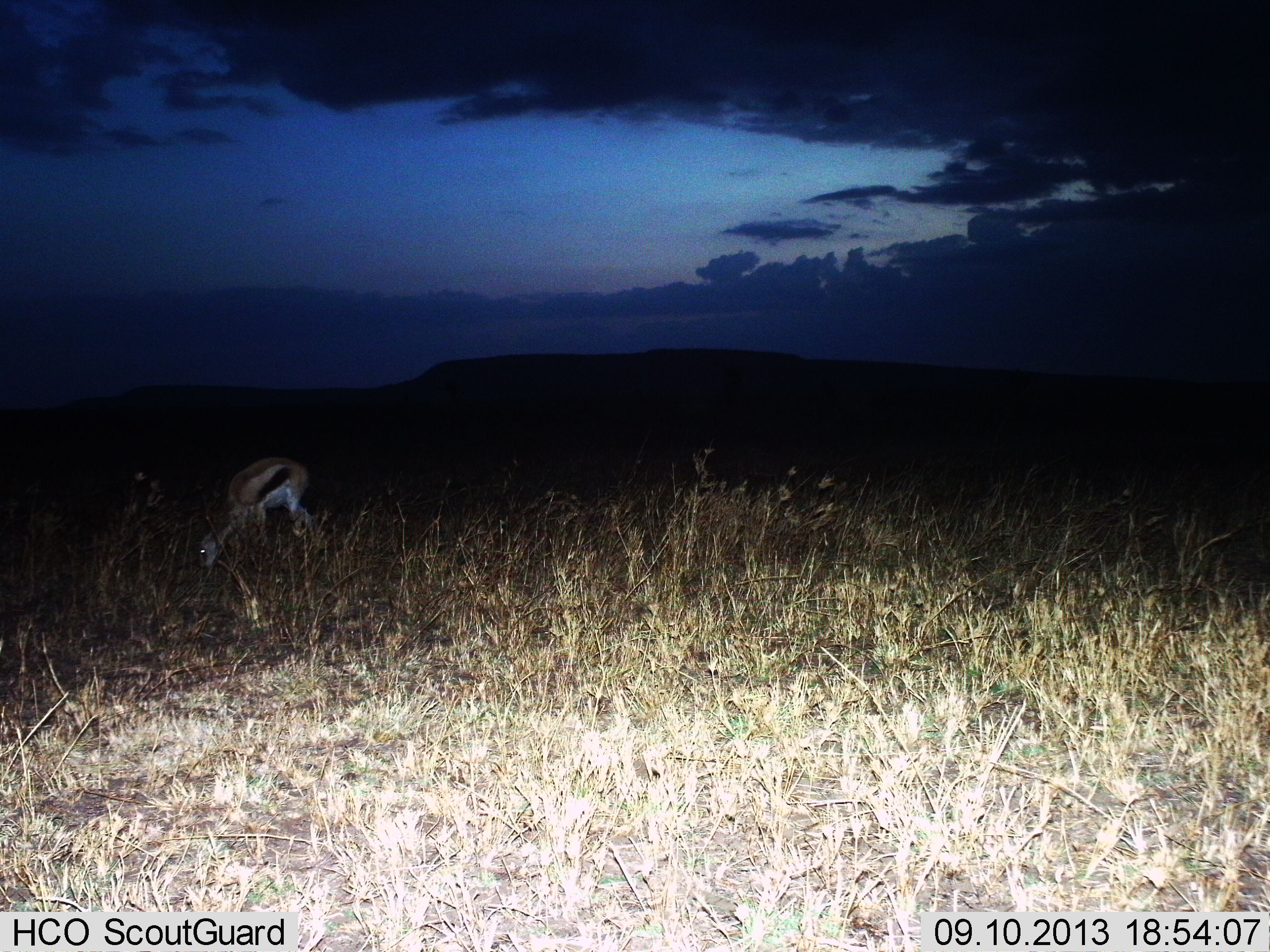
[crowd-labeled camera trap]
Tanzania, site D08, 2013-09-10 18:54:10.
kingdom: Animalia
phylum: Chordata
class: Mammalia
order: Artiodactyla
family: Bovidae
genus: Eudorcas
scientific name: Eudorcas thomsonii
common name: thomson's gazelle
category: gazellethomsons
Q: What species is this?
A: Gazellethomsons (thomson's gazelle) (Eudorcas thomsonii).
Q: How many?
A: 1.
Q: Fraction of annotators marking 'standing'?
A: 15%.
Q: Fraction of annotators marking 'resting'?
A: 0%.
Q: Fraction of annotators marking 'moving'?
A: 0%.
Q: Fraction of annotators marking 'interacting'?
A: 0%.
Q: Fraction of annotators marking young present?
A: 0%.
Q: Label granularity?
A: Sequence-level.